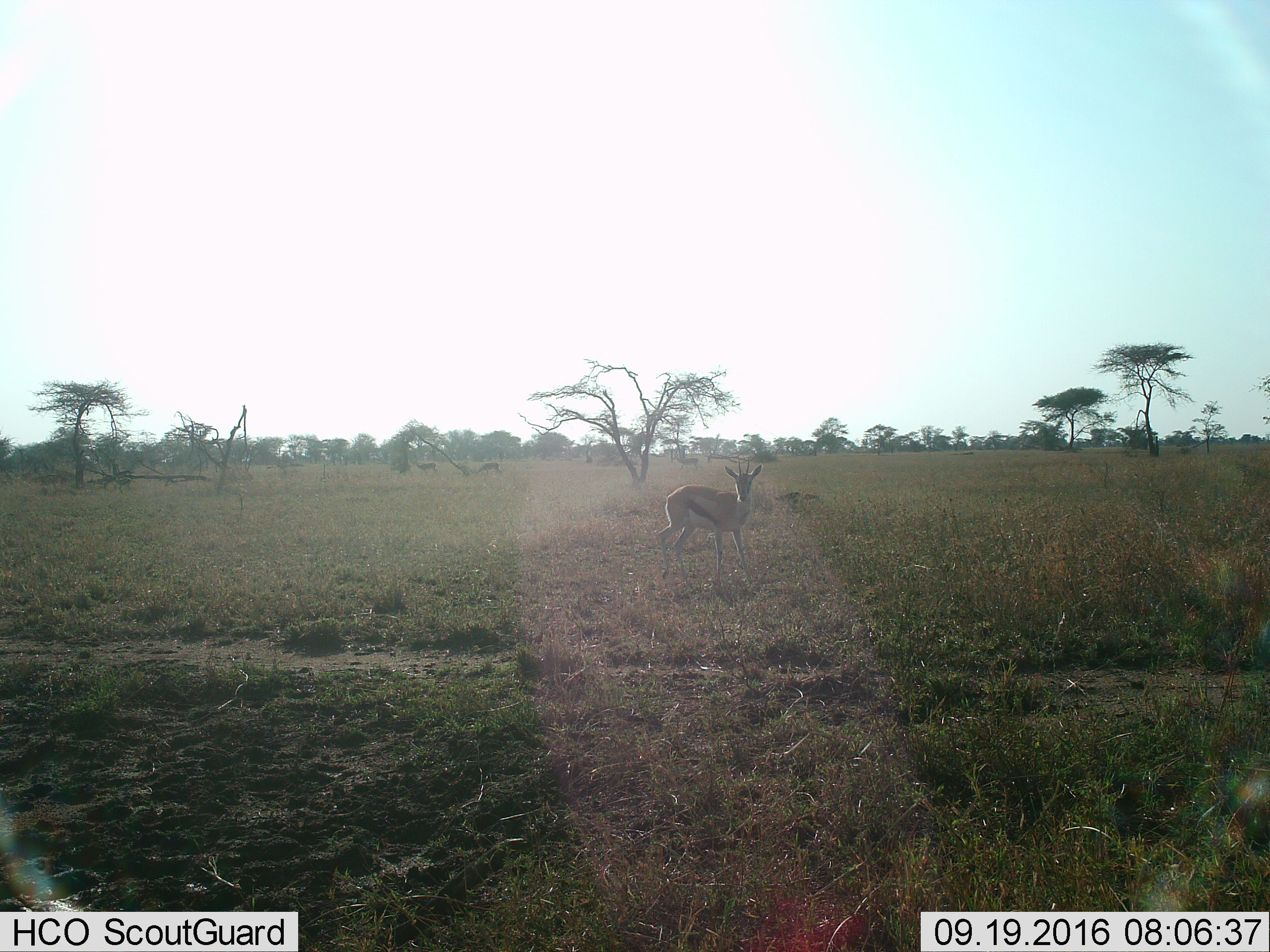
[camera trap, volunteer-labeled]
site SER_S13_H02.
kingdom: Animalia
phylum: Chordata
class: Mammalia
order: Artiodactyla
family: Bovidae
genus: Eudorcas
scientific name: Eudorcas thomsonii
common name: thomson's gazelle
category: gazellethomsons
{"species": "gazellethomsons (thomson's gazelle) (Eudorcas thomsonii)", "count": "4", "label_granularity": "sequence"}